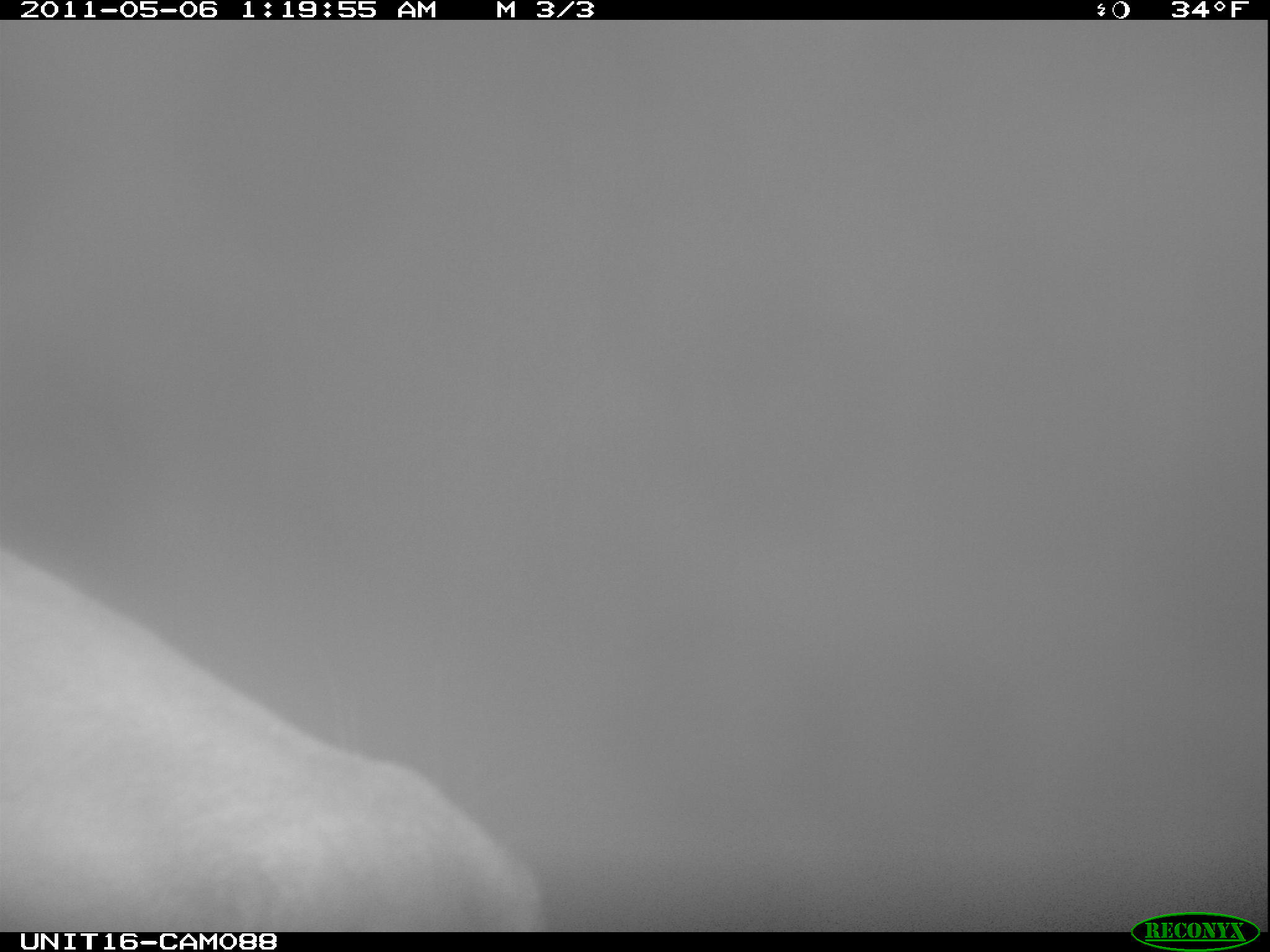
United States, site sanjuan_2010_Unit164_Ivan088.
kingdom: Animalia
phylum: Chordata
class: Mammalia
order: Artiodactyla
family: Cervidae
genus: Cervus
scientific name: Cervus elaphus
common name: red deer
Cervus elaphus (red deer).